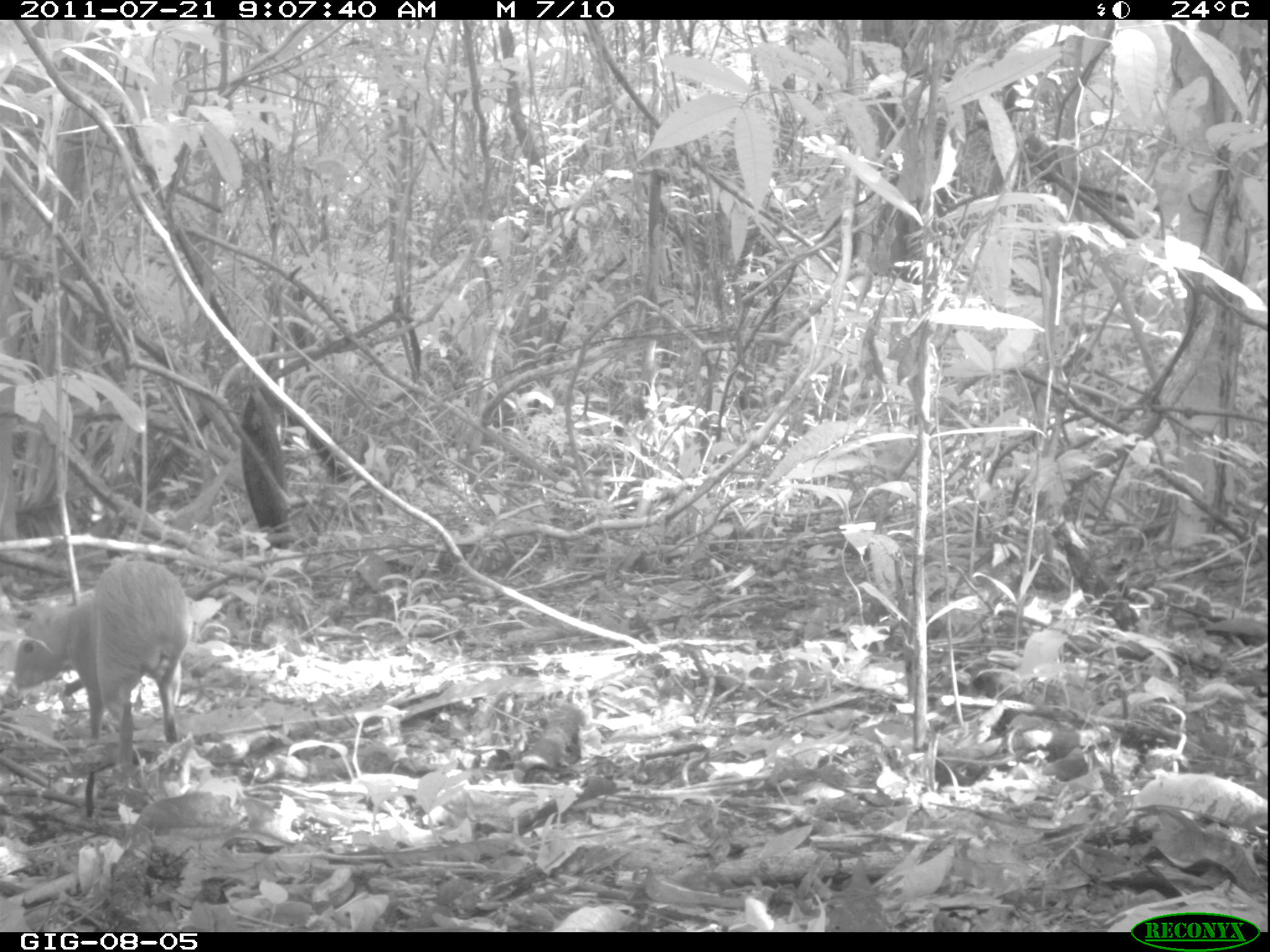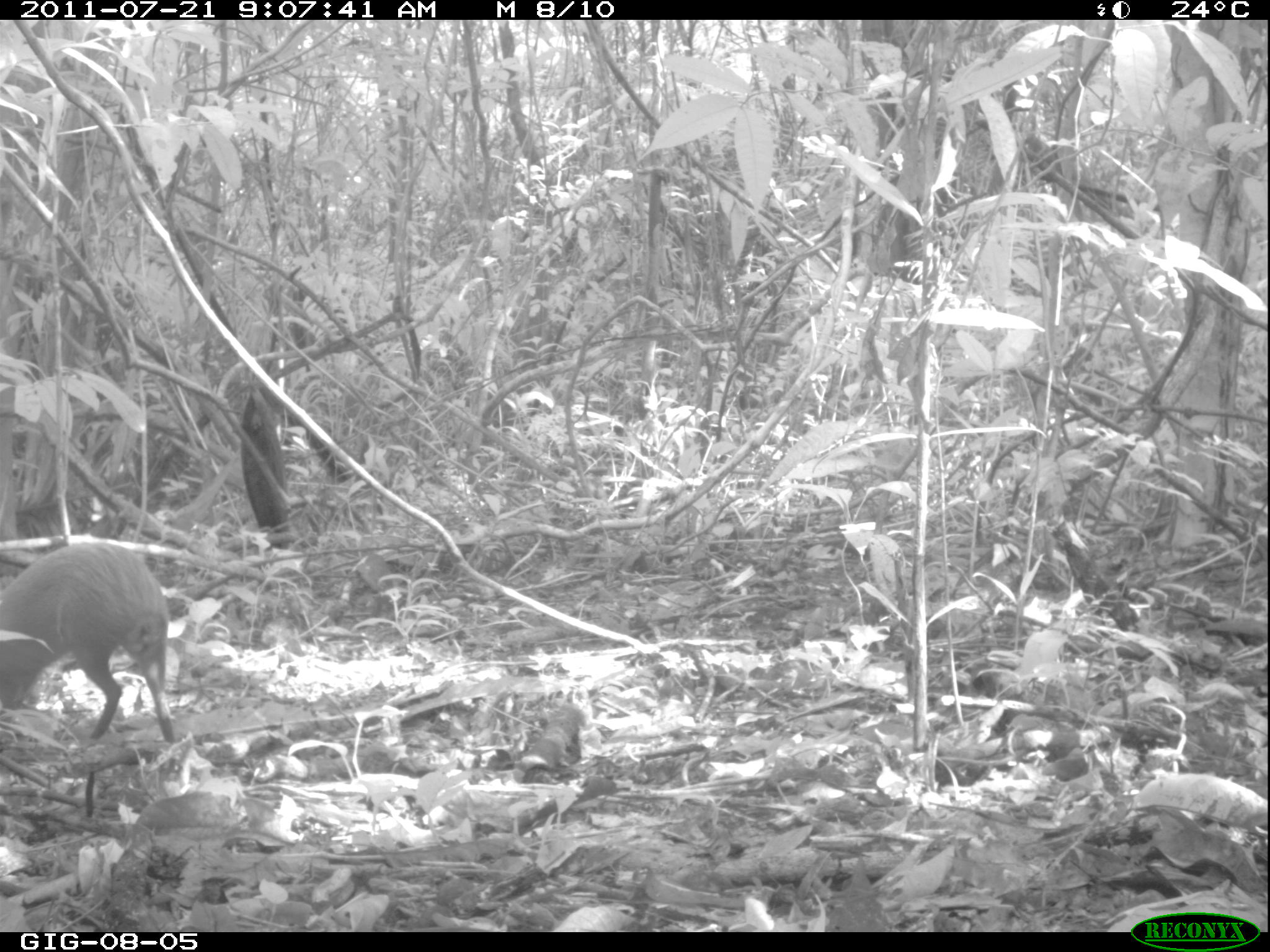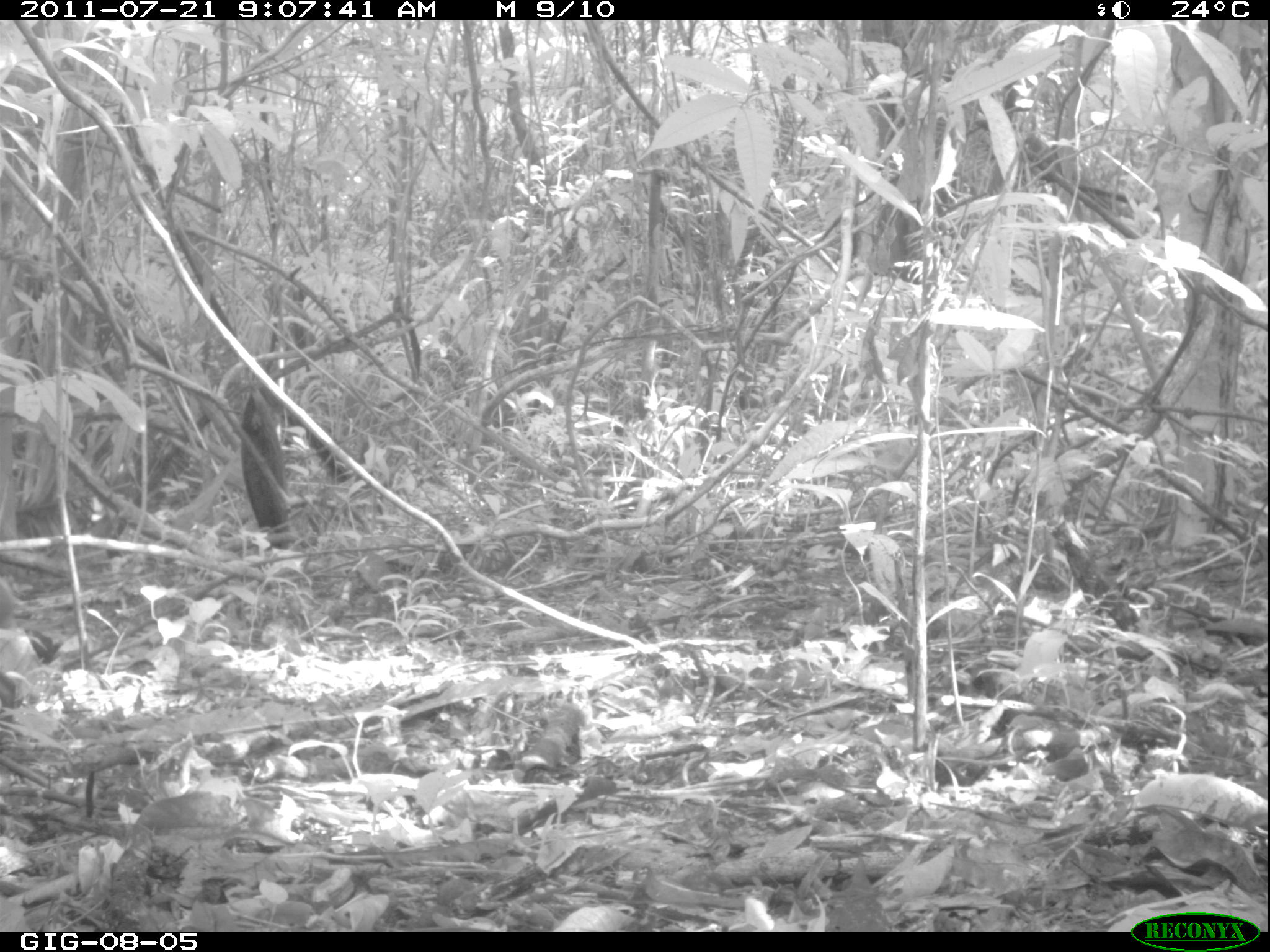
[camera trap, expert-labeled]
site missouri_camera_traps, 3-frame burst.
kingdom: Animalia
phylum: Chordata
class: Mammalia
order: Rodentia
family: Dasyproctidae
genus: Dasyprocta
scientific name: Dasyprocta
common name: agouti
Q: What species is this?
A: Agouti (Dasyprocta).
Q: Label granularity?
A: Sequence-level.